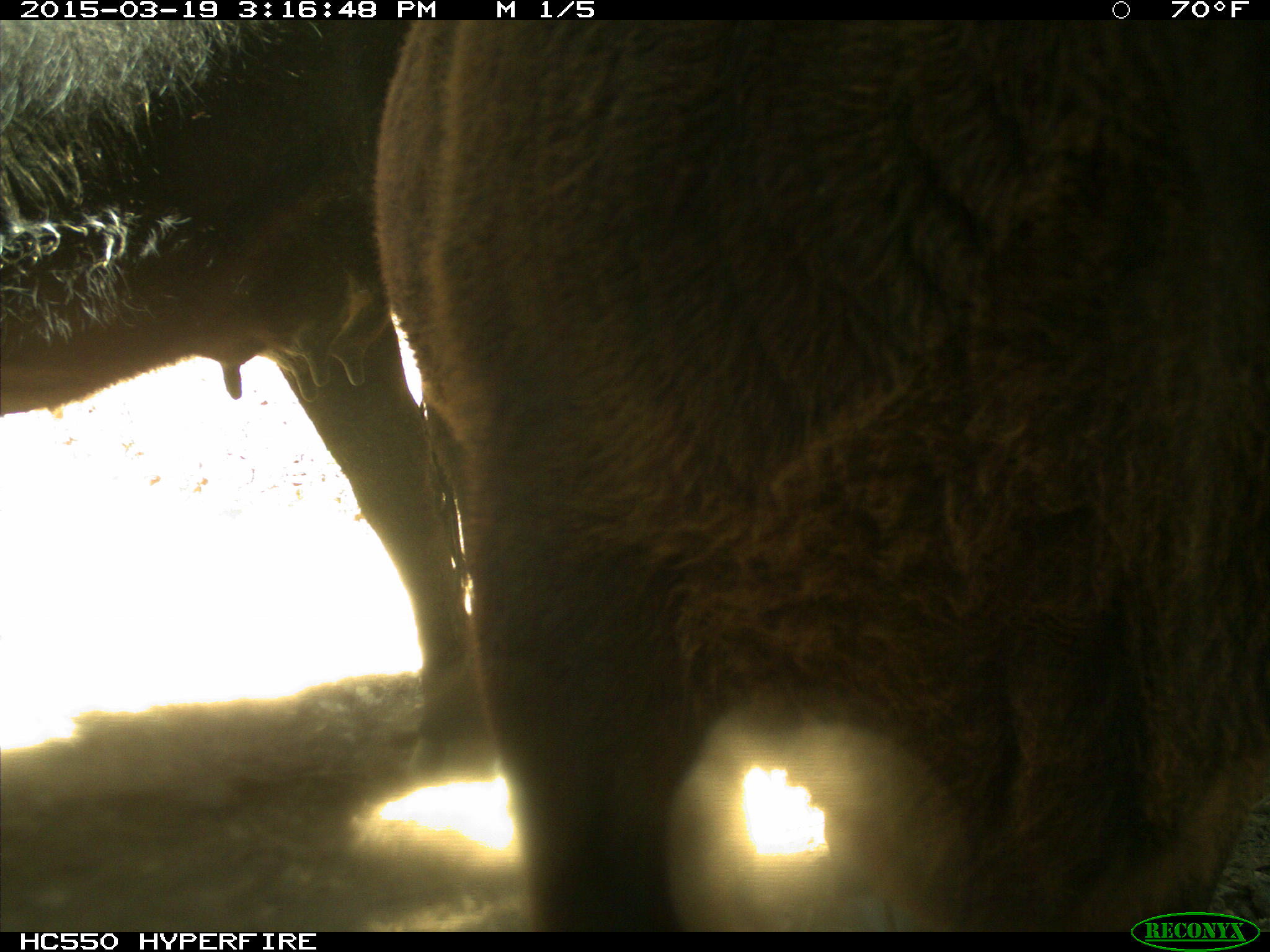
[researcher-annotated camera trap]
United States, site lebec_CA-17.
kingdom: Animalia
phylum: Chordata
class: Mammalia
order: Artiodactyla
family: Bovidae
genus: Bos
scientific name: Bos taurus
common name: domestic cow